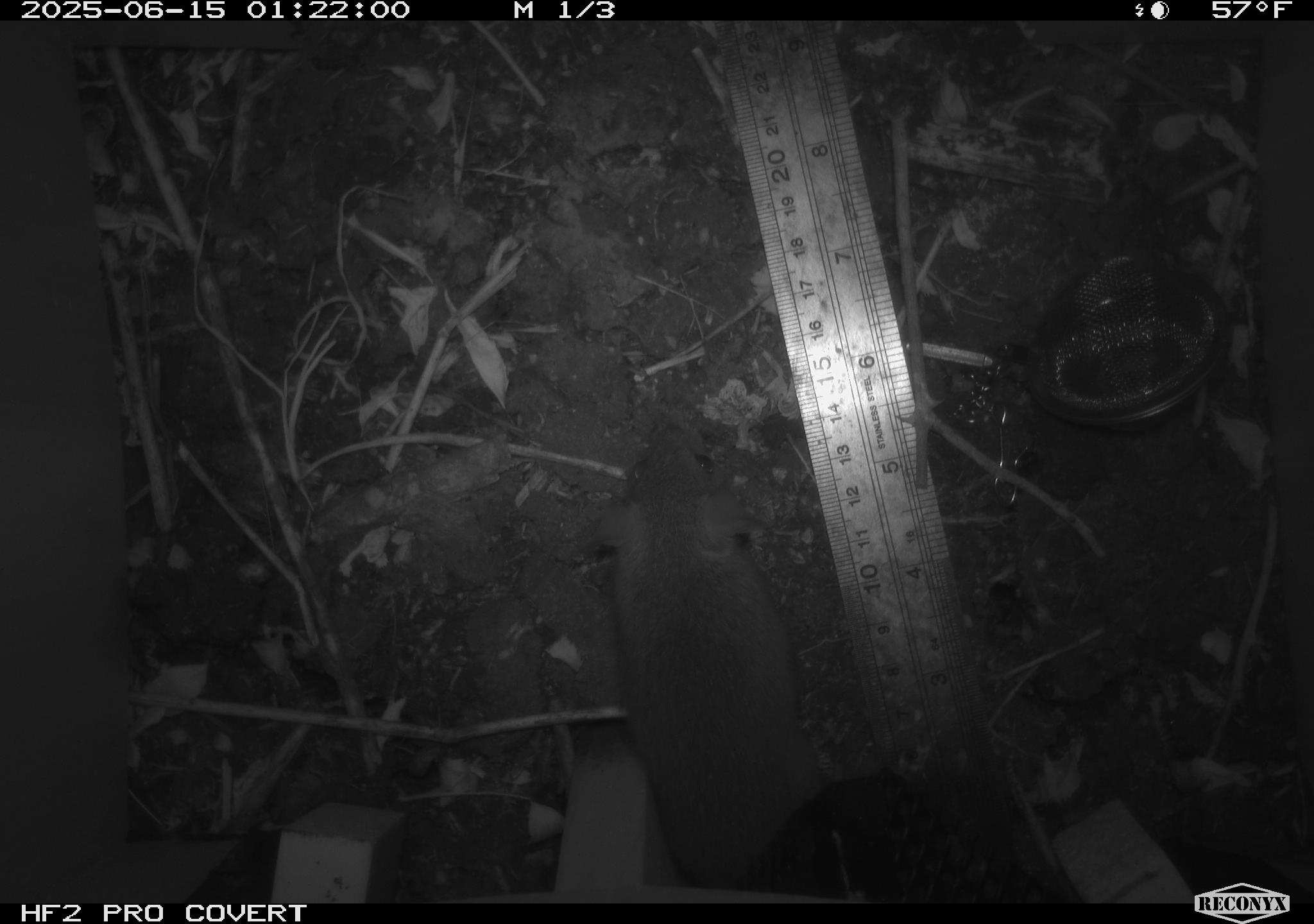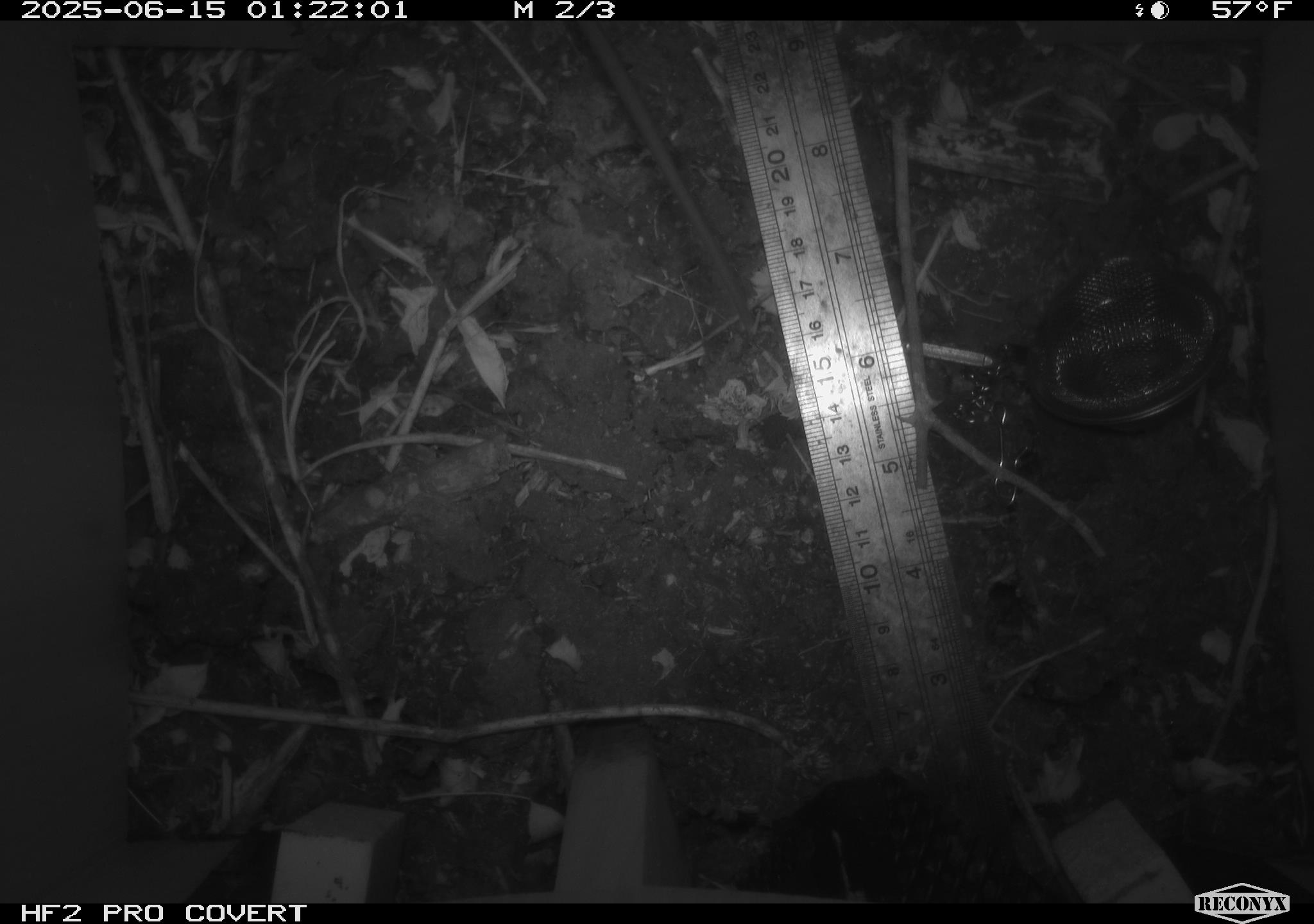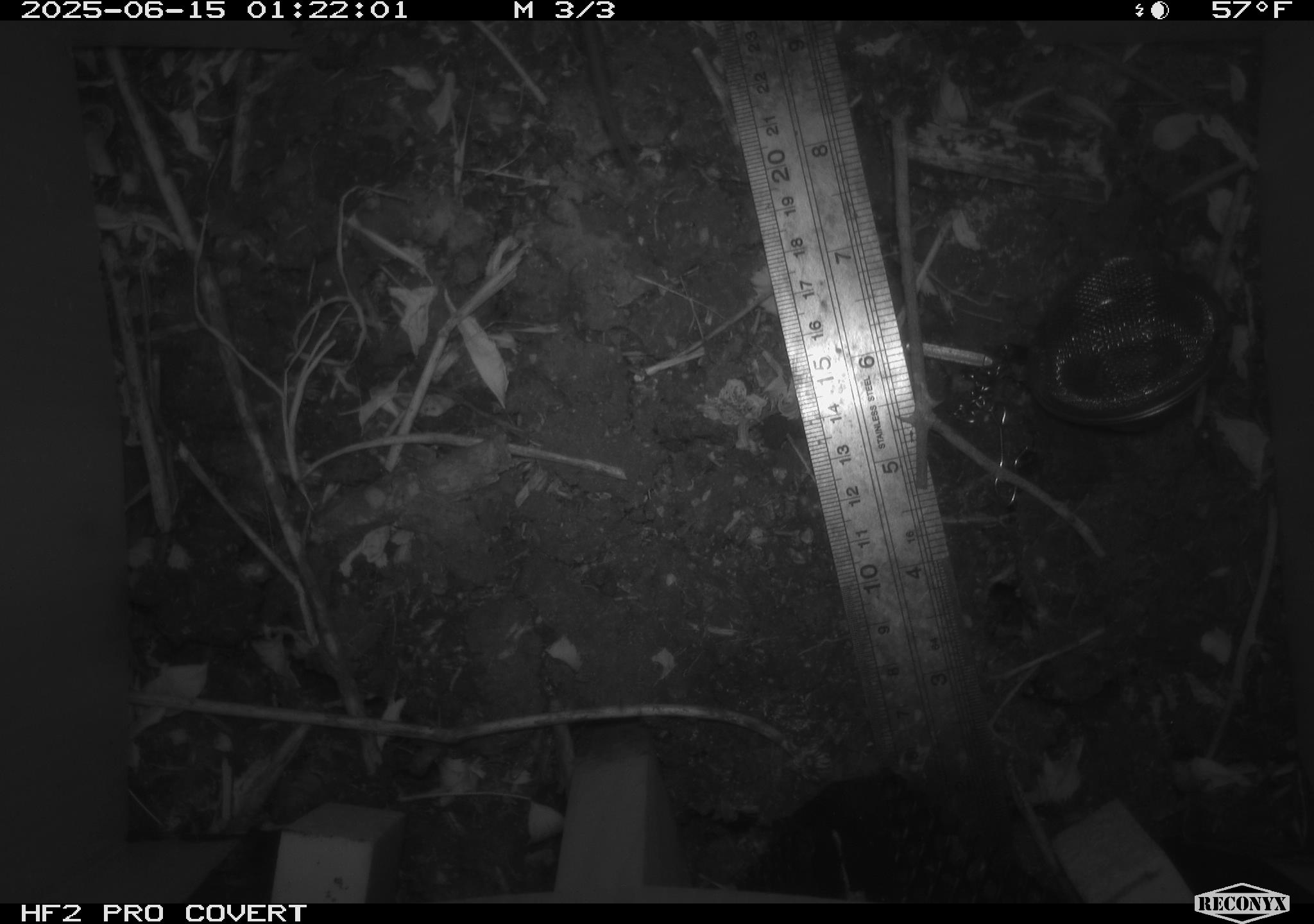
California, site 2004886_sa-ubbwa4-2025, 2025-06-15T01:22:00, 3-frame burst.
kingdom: Animalia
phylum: Chordata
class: Mammalia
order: Rodentia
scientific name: Rodentia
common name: rodent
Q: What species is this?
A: Rodent (Rodentia).